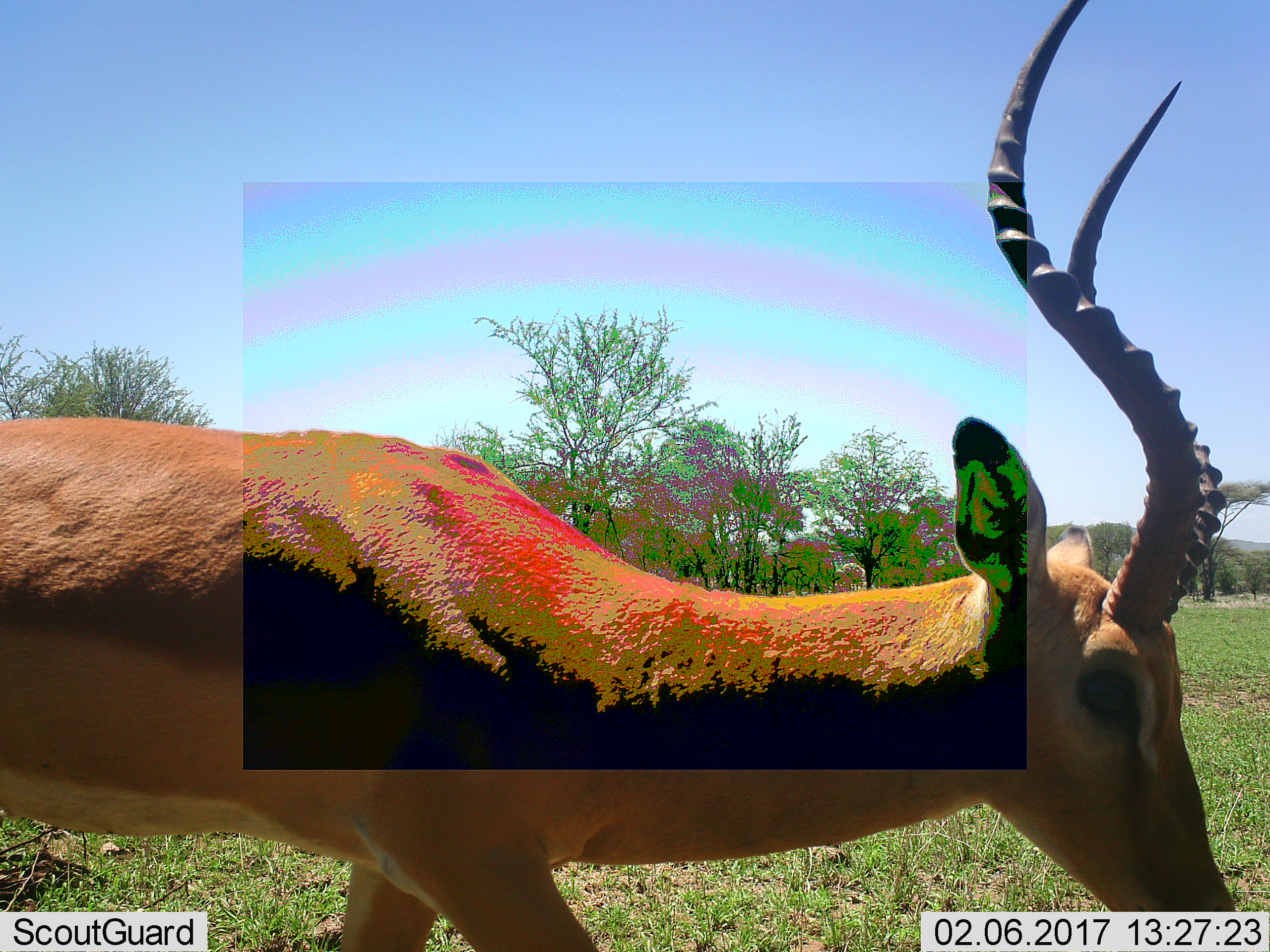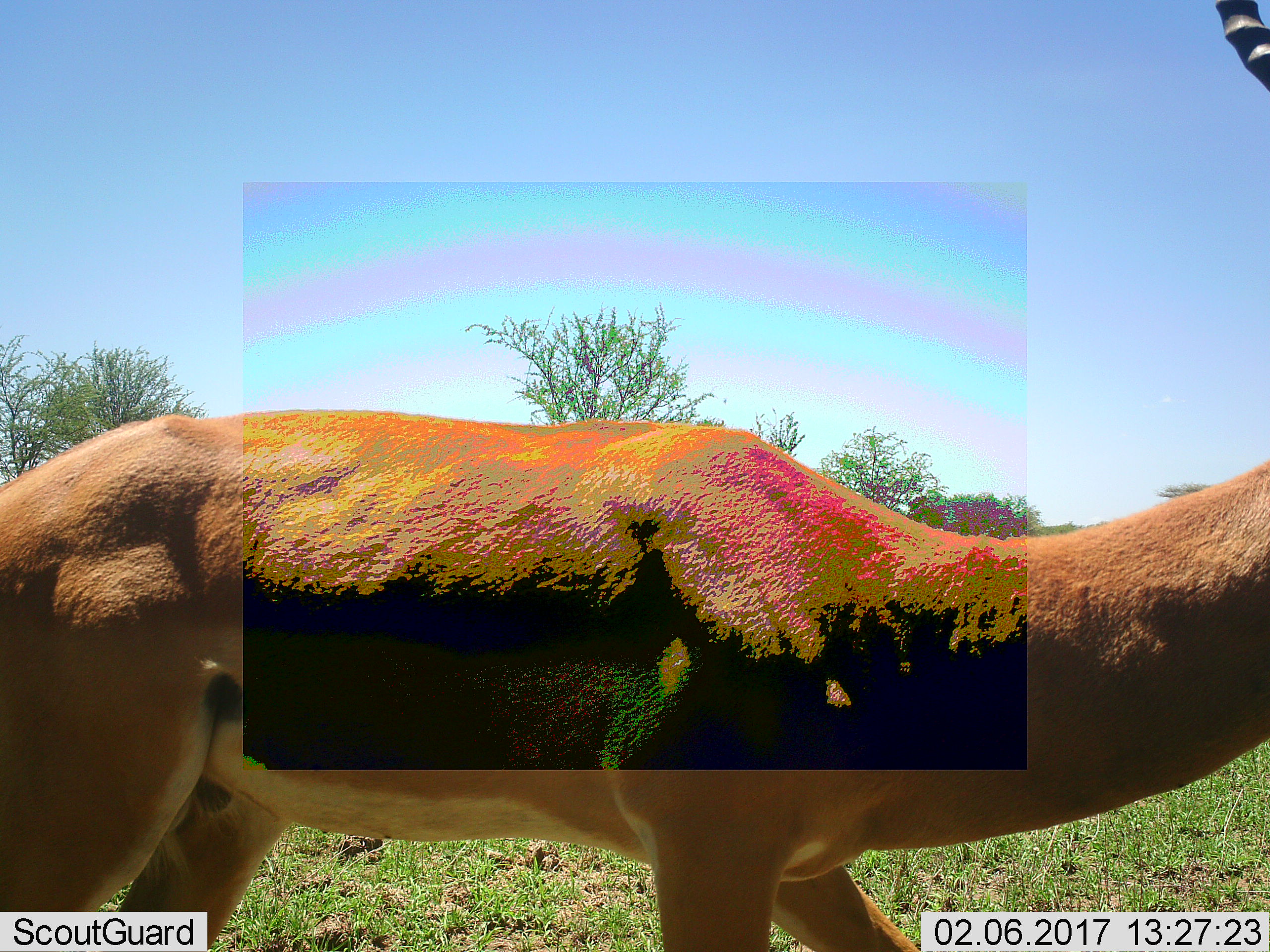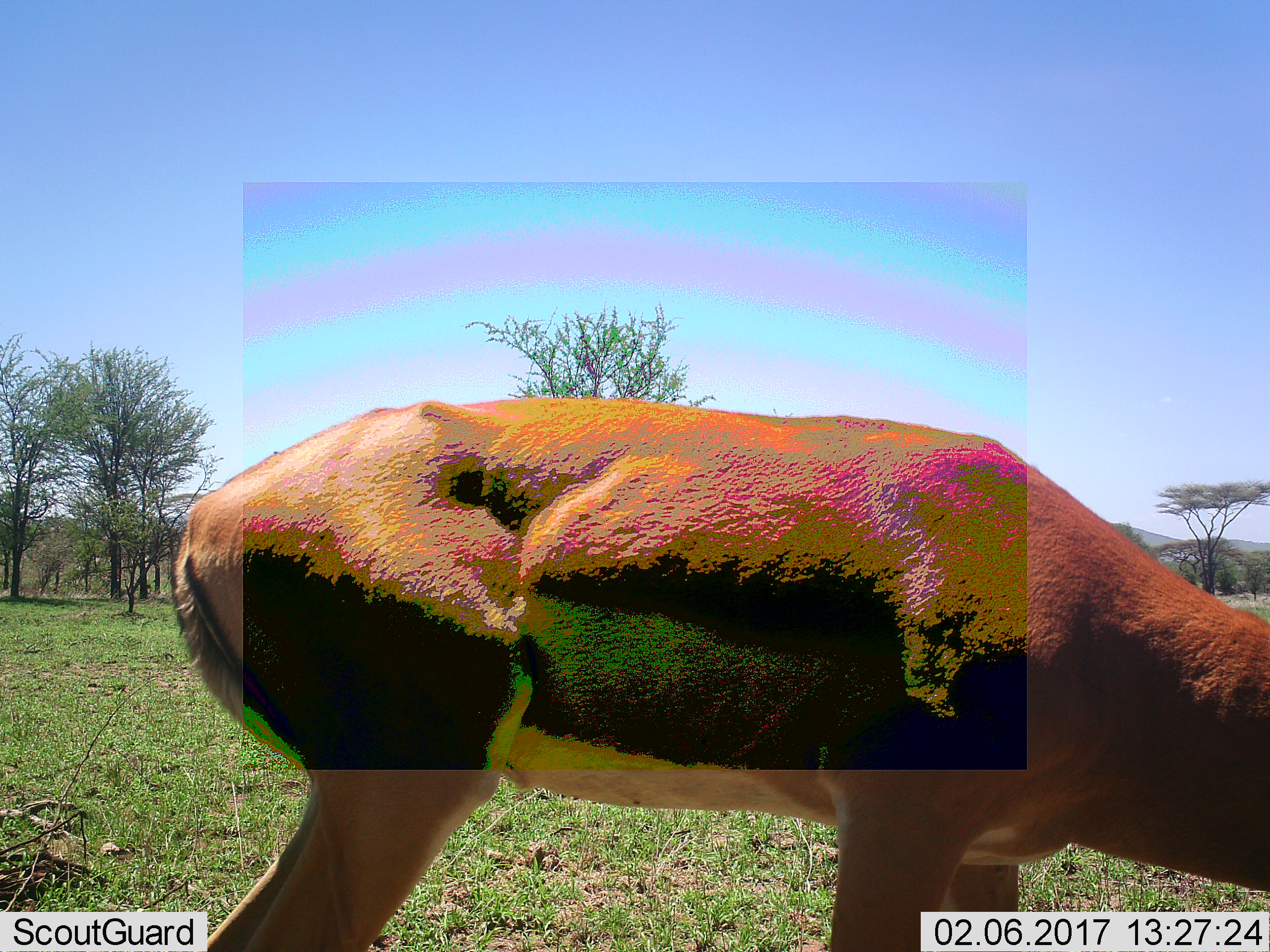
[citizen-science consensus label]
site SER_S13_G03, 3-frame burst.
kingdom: Animalia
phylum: Chordata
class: Mammalia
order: Artiodactyla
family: Bovidae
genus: Aepyceros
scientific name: Aepyceros melampus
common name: impala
Impala (Aepyceros melampus), count 1. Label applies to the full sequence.